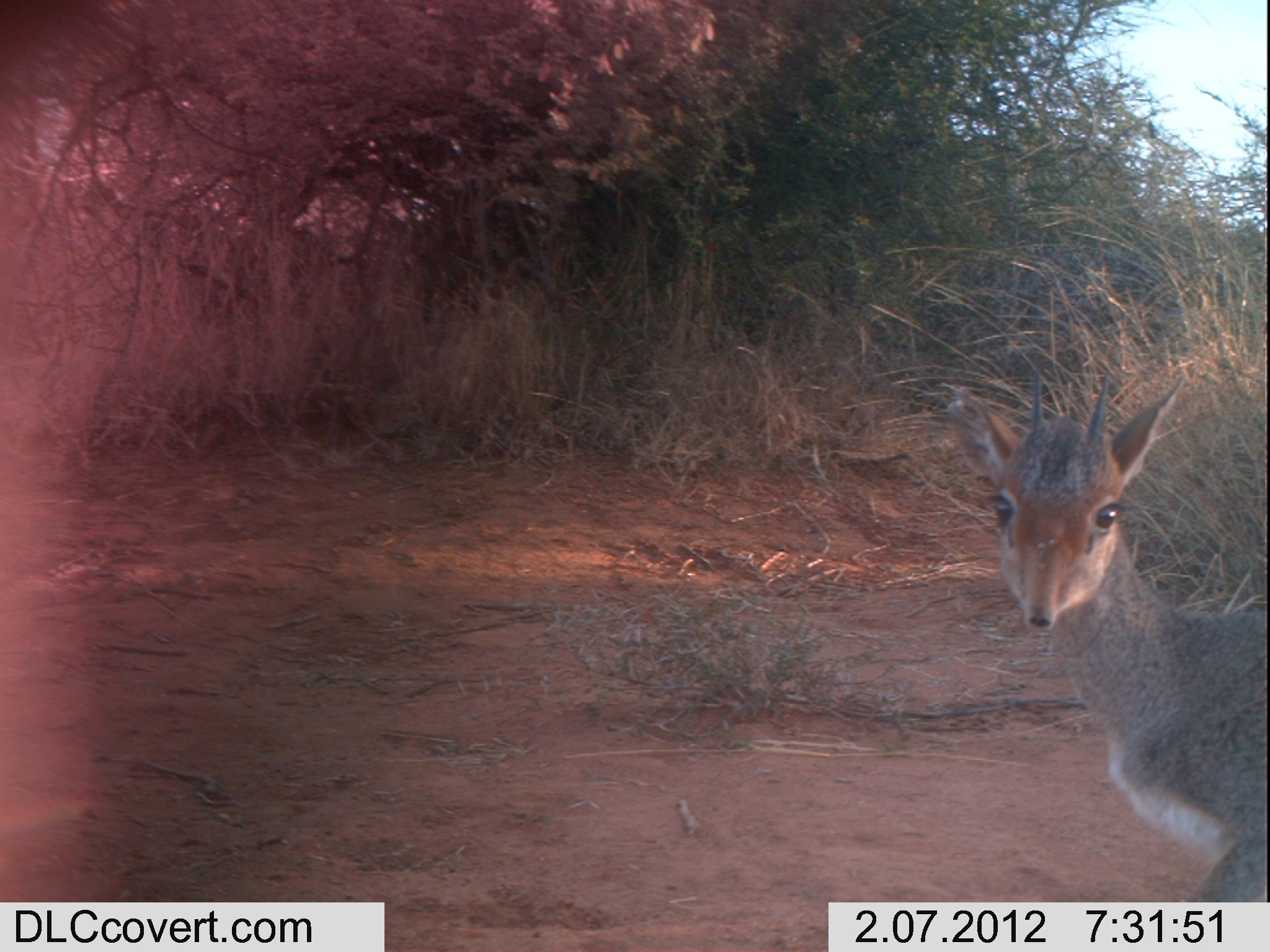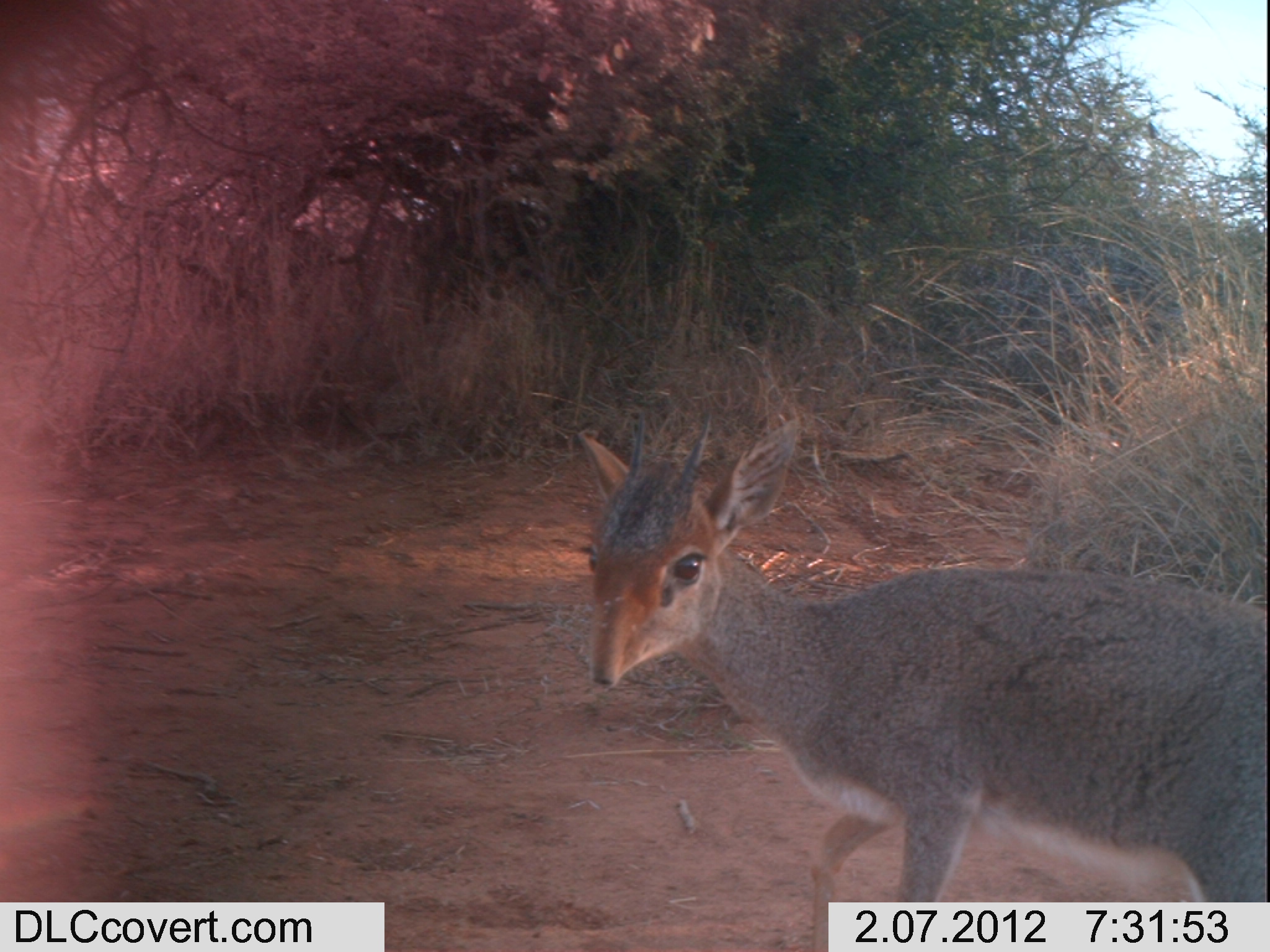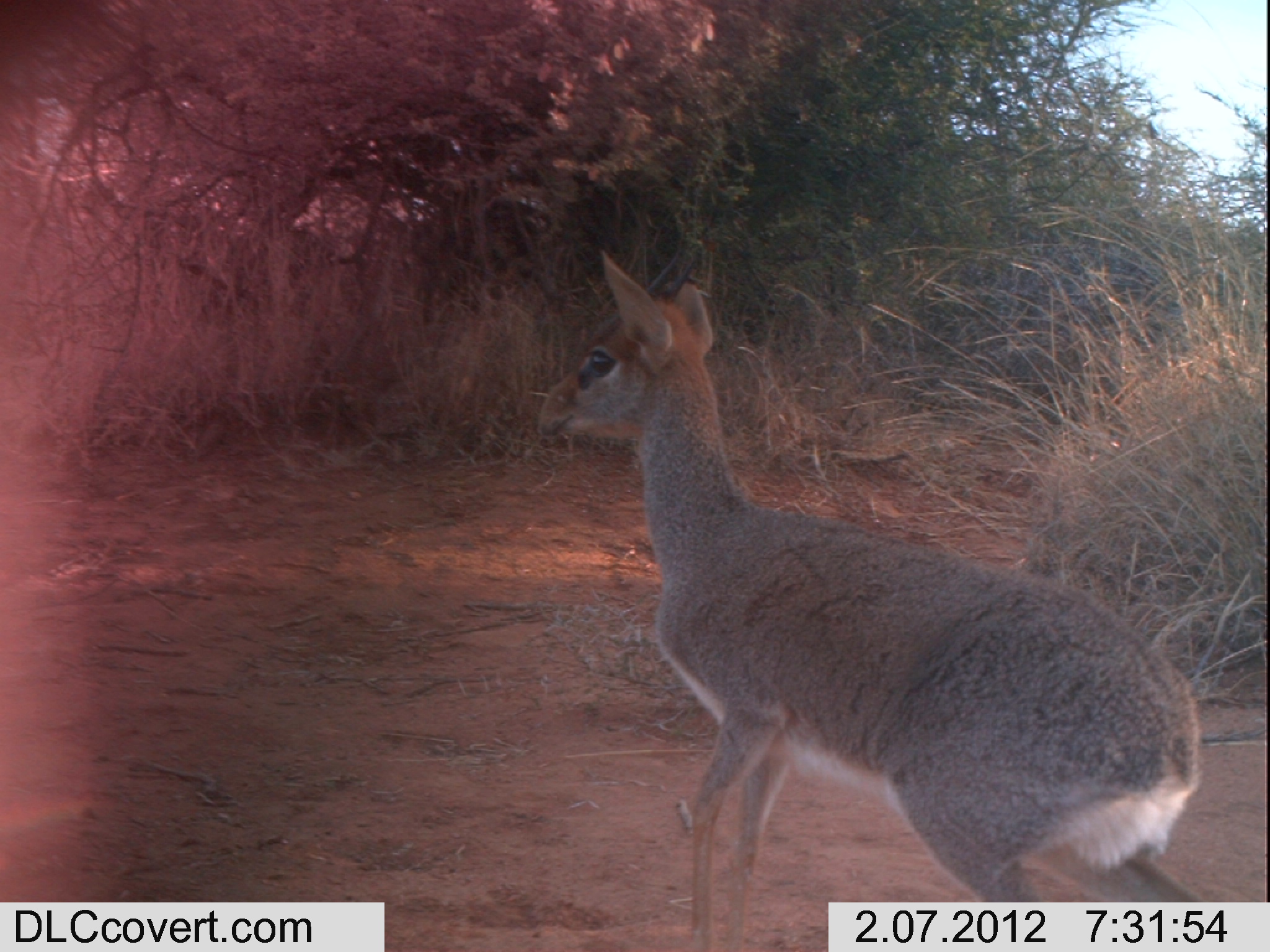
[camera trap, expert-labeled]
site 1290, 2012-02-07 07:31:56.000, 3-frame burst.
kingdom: Animalia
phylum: Chordata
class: Mammalia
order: Artiodactyla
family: Bovidae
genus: Madoqua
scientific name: Madoqua guentheri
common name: günther's dik-dik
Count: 1.